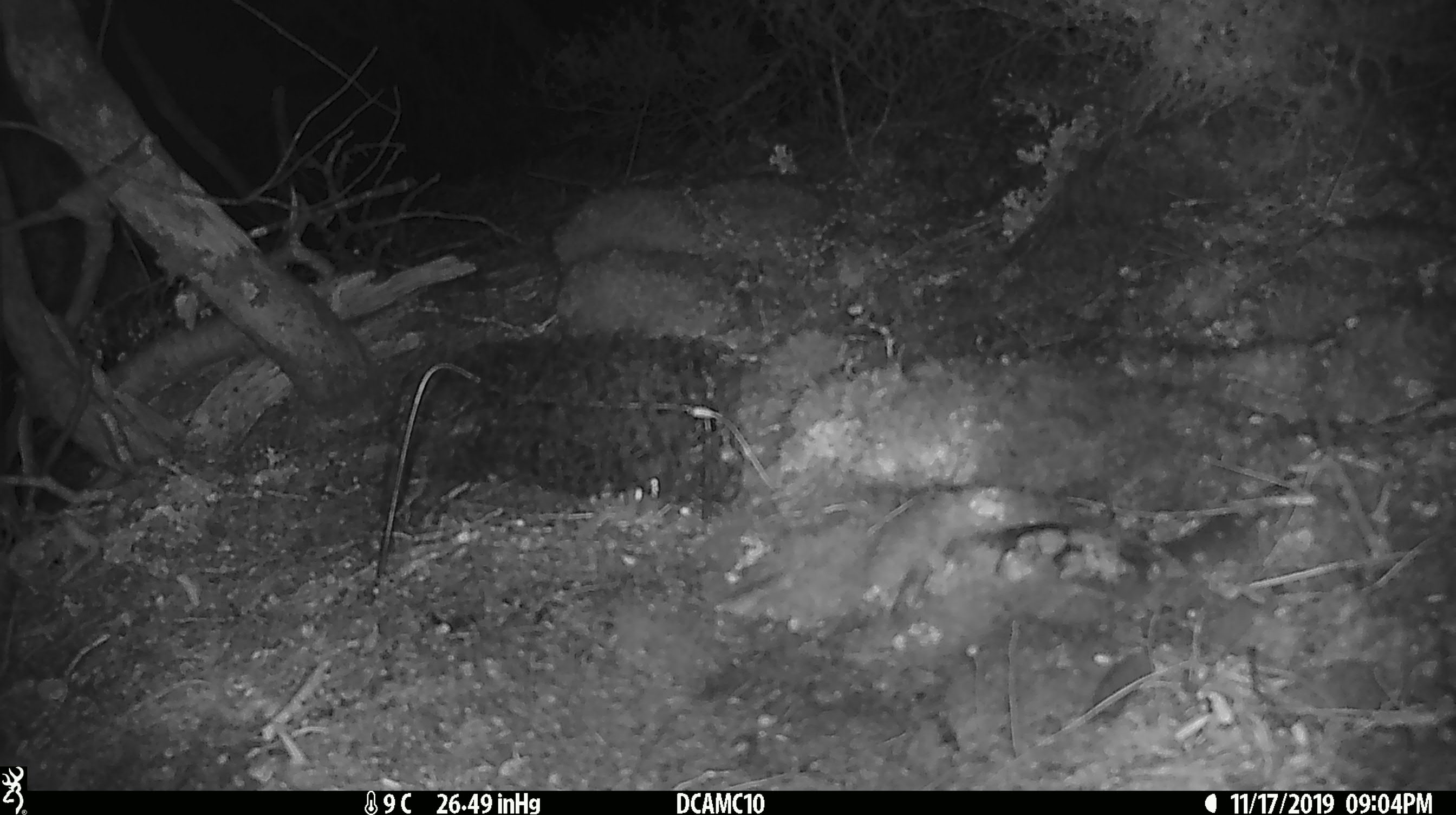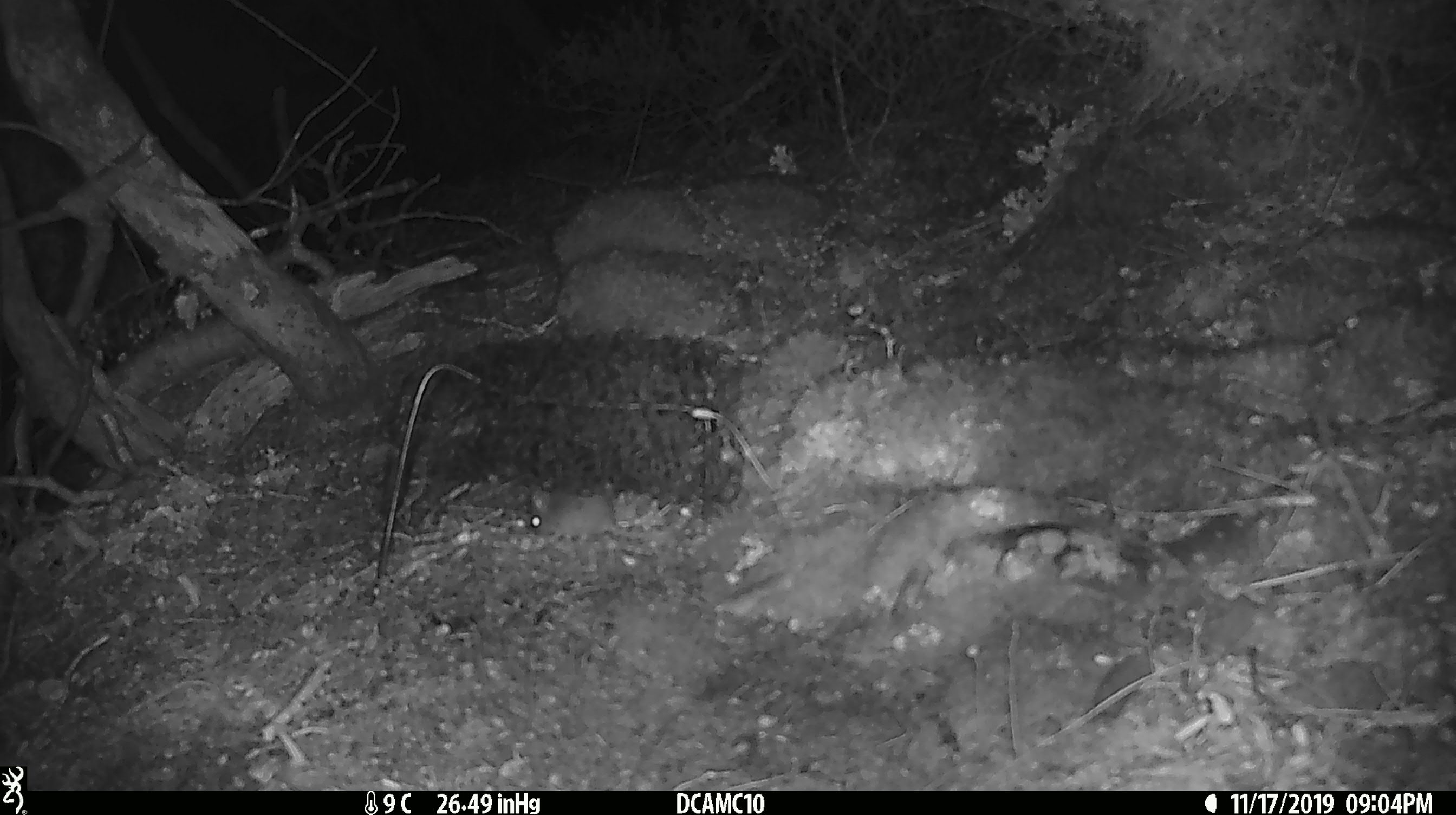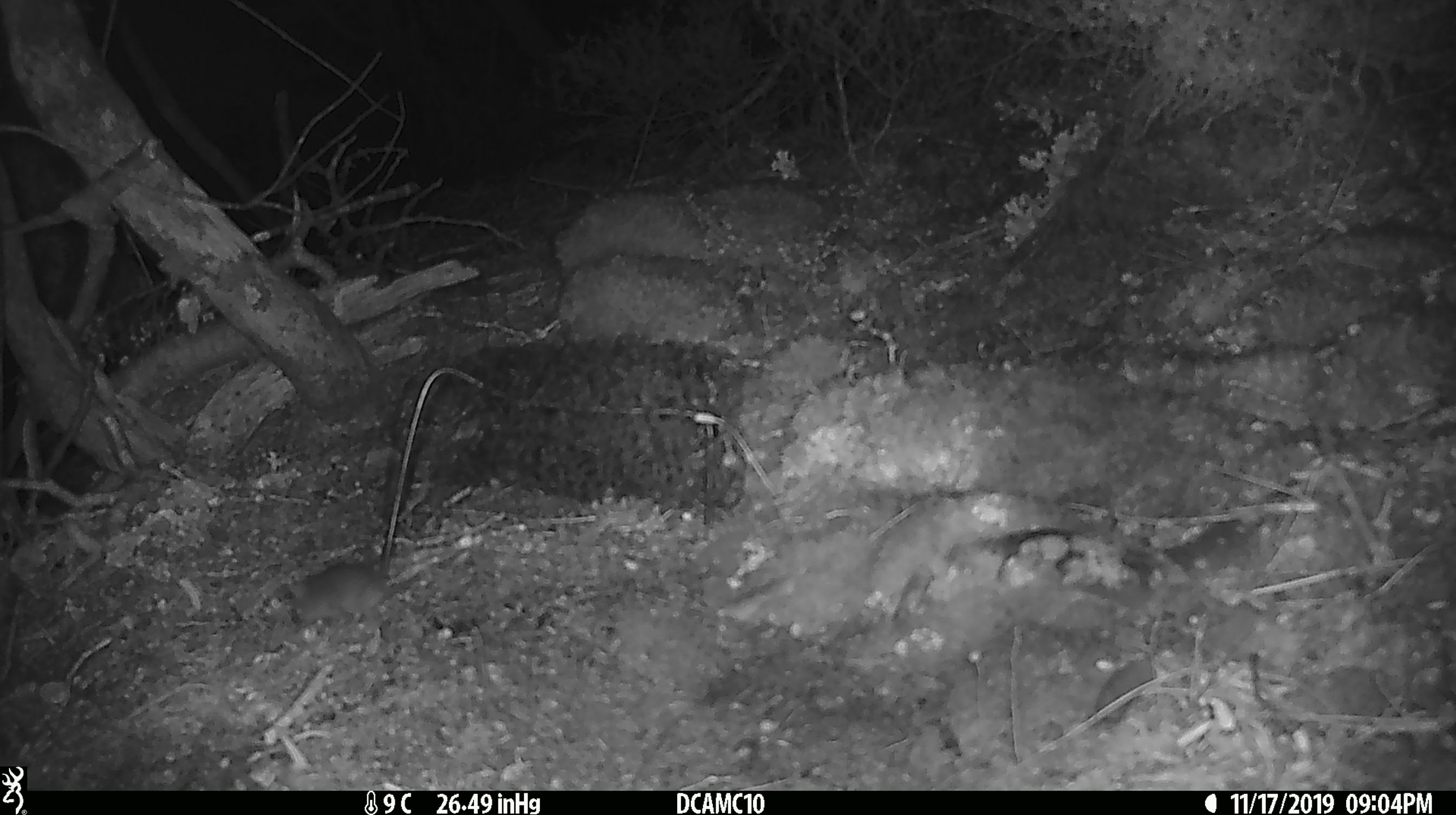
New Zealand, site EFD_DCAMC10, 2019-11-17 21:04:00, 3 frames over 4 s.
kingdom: Animalia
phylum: Chordata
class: Mammalia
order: Rodentia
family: Muridae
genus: Mus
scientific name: Mus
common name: mouse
Mouse (Mus).